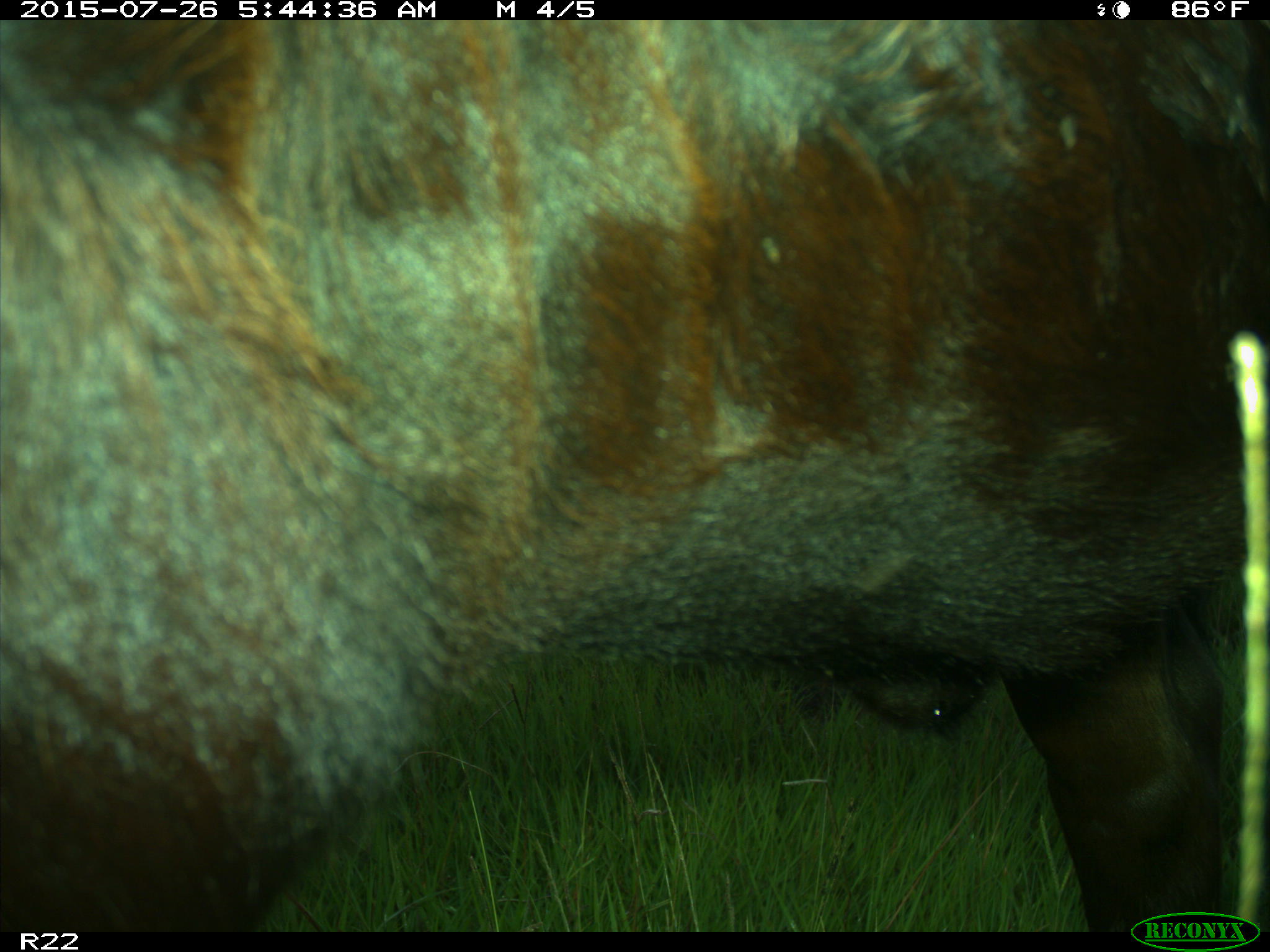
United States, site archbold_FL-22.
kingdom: Animalia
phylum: Chordata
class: Mammalia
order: Artiodactyla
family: Bovidae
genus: Bos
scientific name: Bos taurus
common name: domestic cow